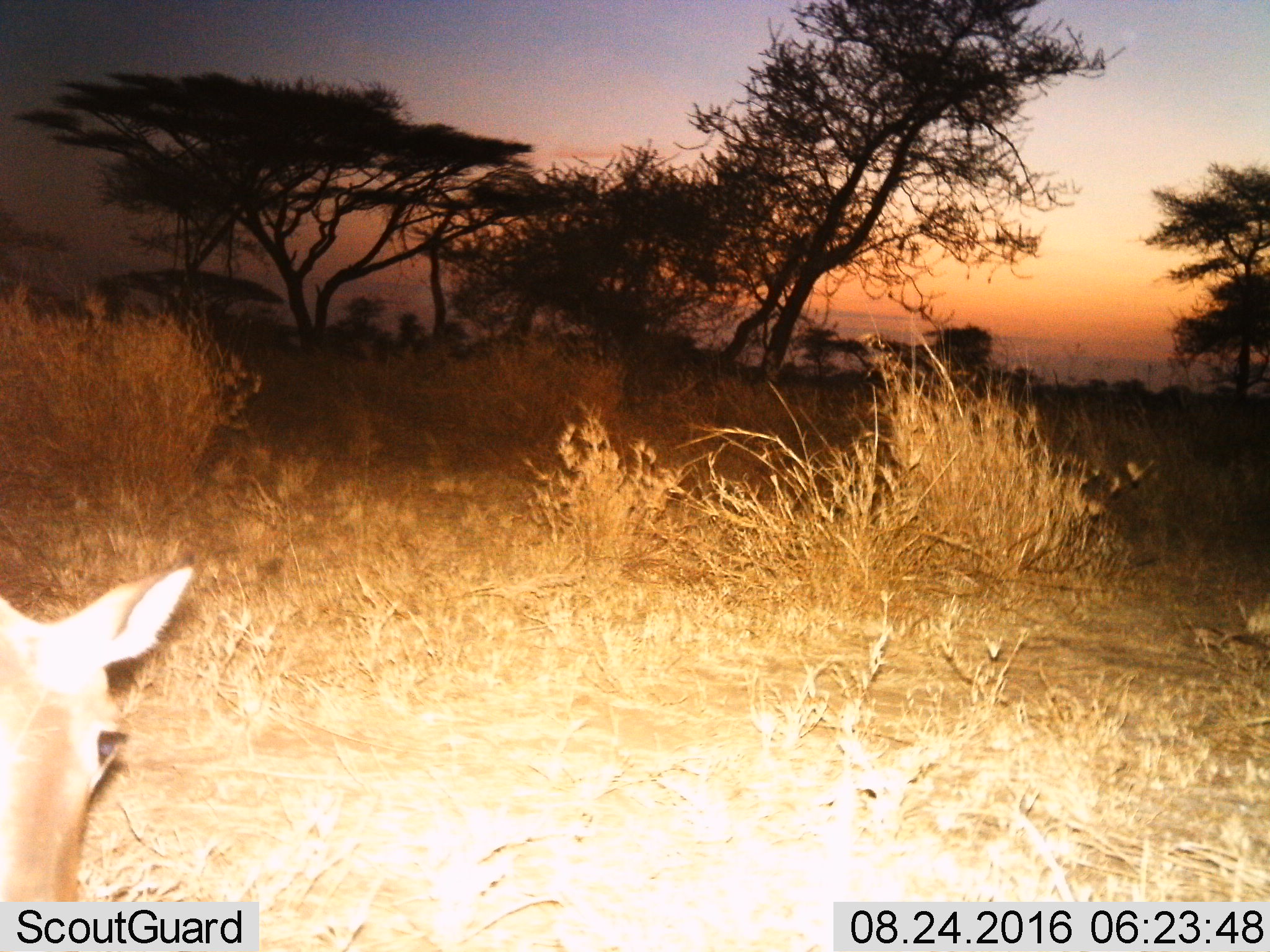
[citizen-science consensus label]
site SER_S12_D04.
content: unidentified animal